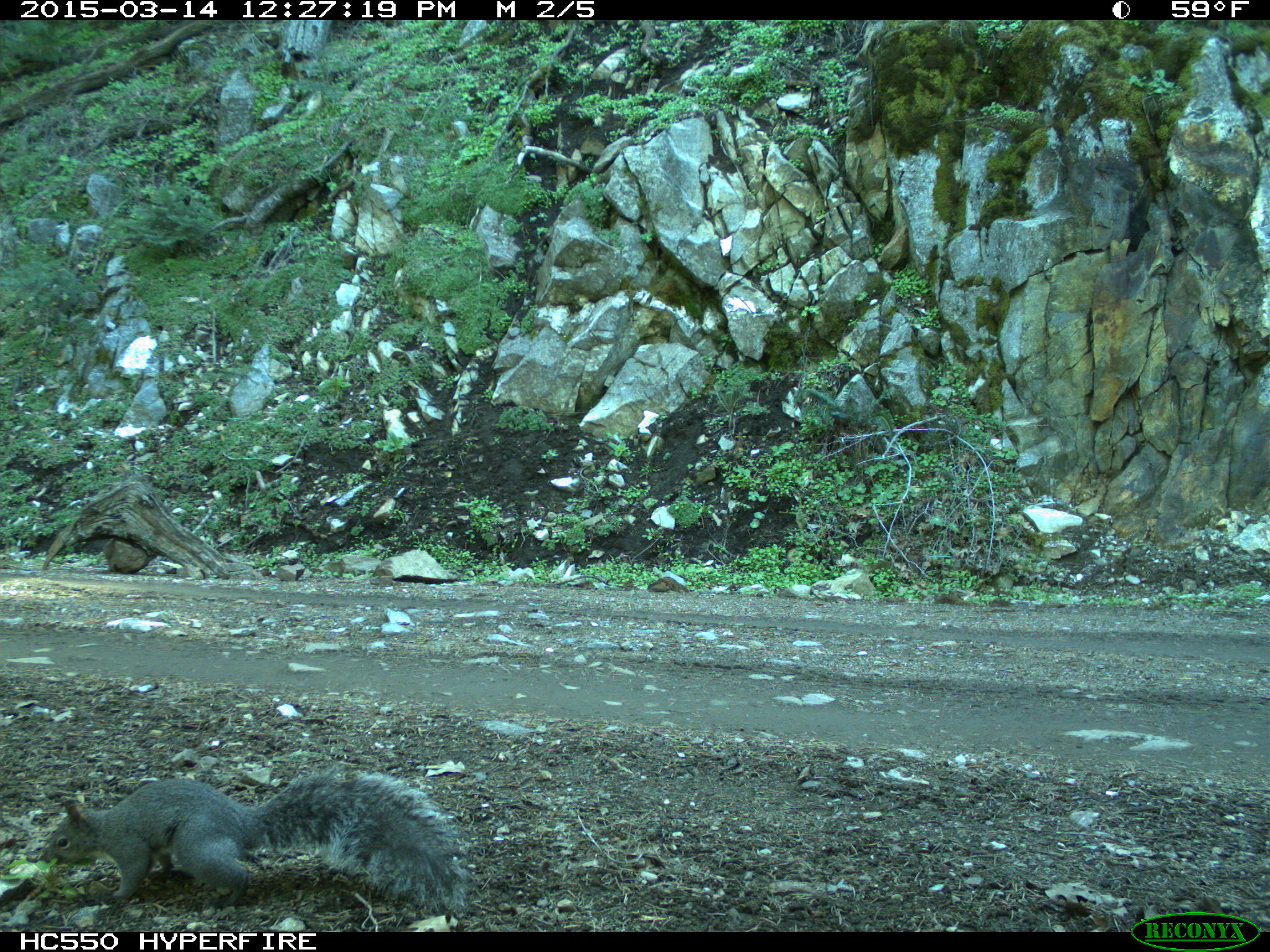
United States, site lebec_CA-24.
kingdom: Animalia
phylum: Chordata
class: Mammalia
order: Rodentia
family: Sciuridae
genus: Sciurus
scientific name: Sciurus carolinensis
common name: eastern gray squirrel